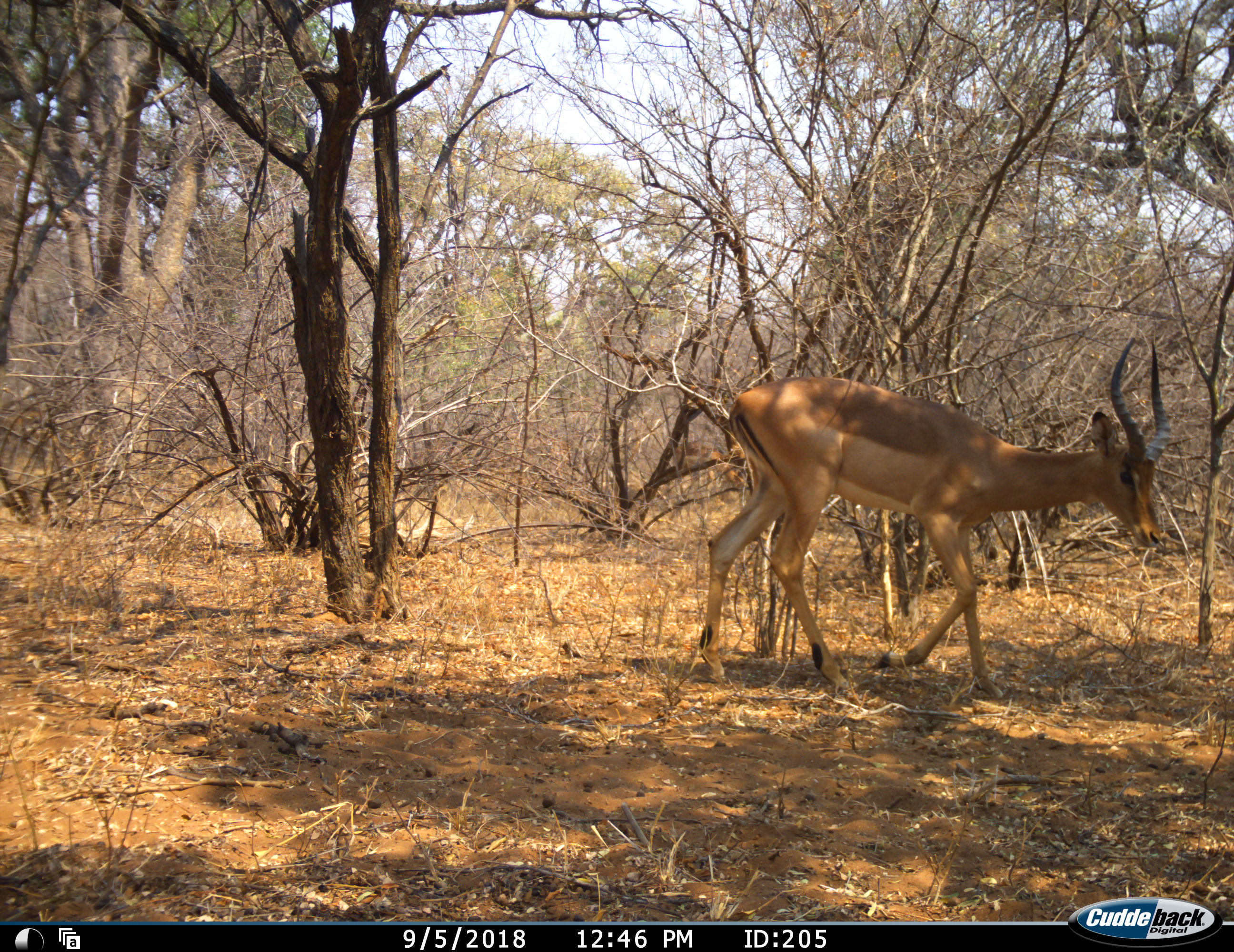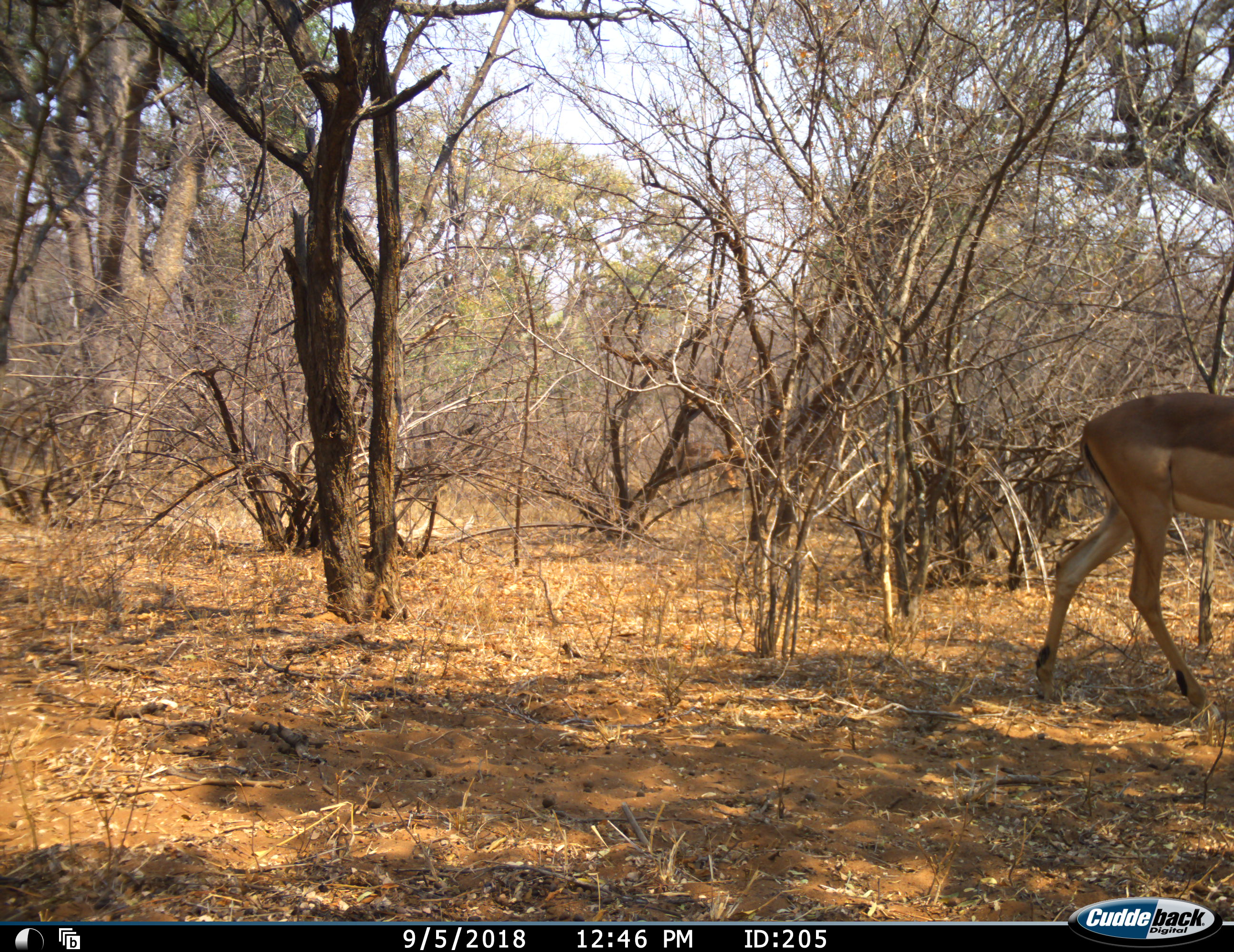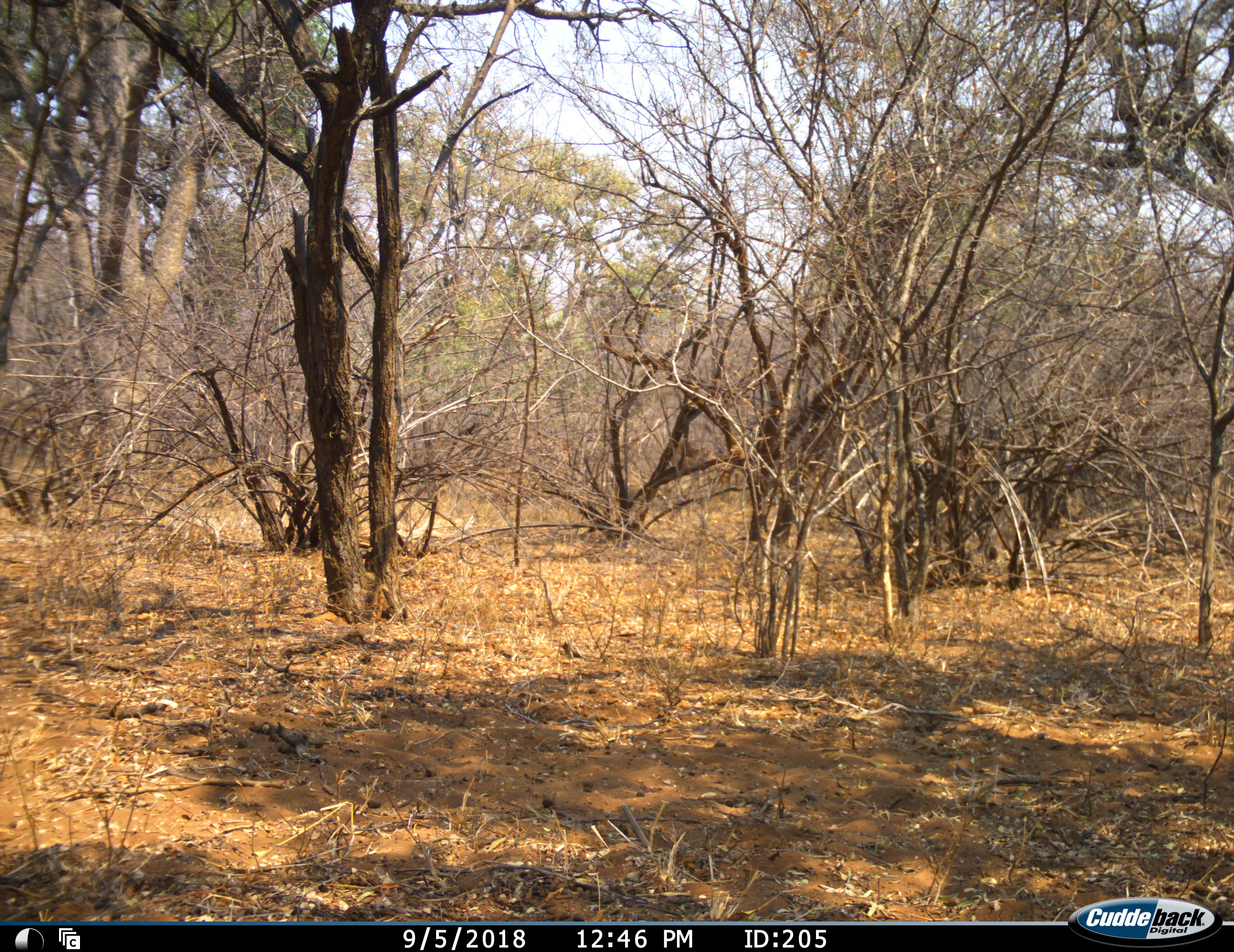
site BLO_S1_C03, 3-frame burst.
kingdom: Animalia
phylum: Chordata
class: Mammalia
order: Artiodactyla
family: Bovidae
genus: Aepyceros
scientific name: Aepyceros melampus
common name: impala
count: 2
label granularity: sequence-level